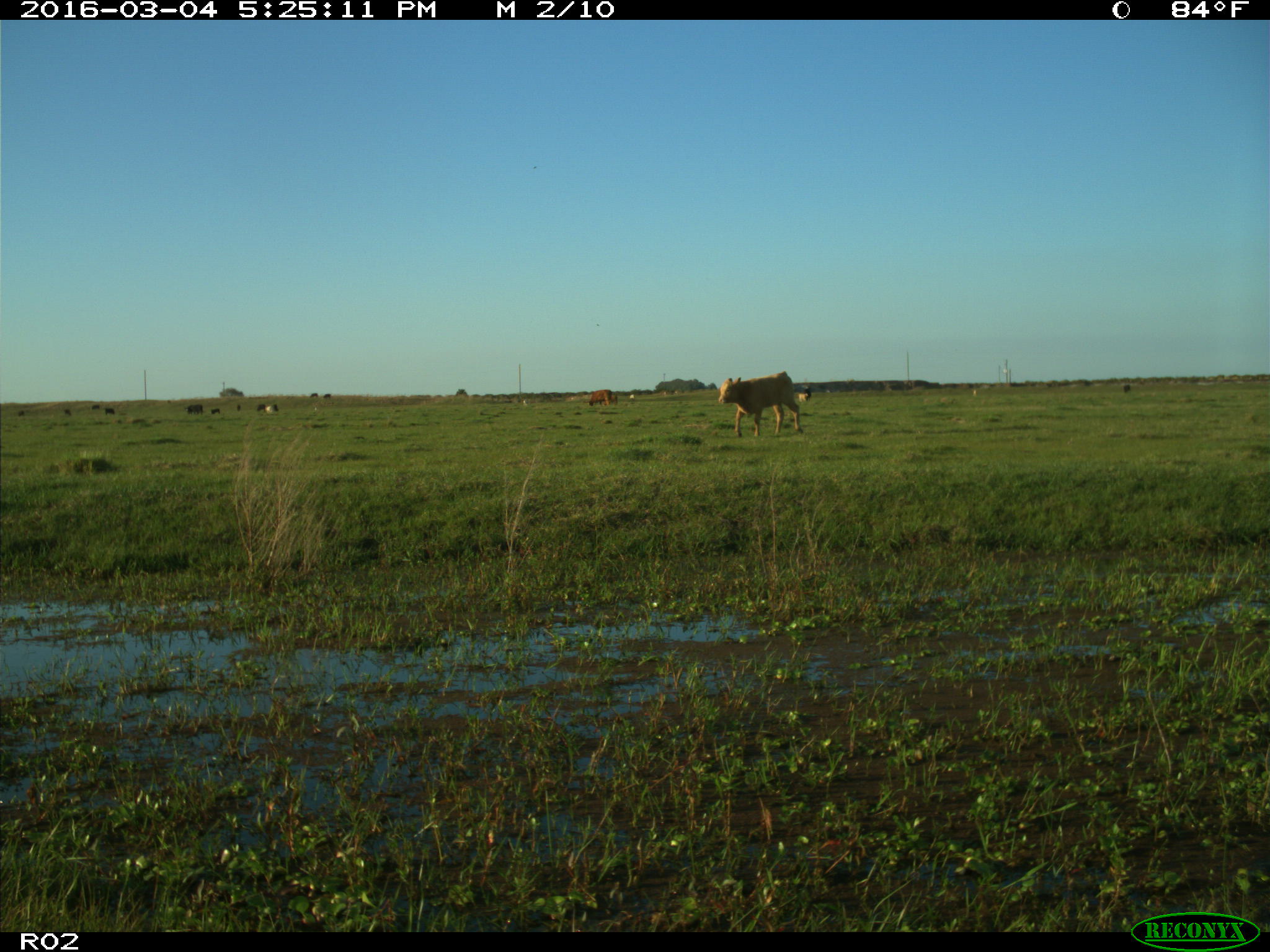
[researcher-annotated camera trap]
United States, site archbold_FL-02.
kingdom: Animalia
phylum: Chordata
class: Mammalia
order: Artiodactyla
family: Bovidae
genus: Bos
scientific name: Bos taurus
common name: domestic cow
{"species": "Bos taurus (domestic cow)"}